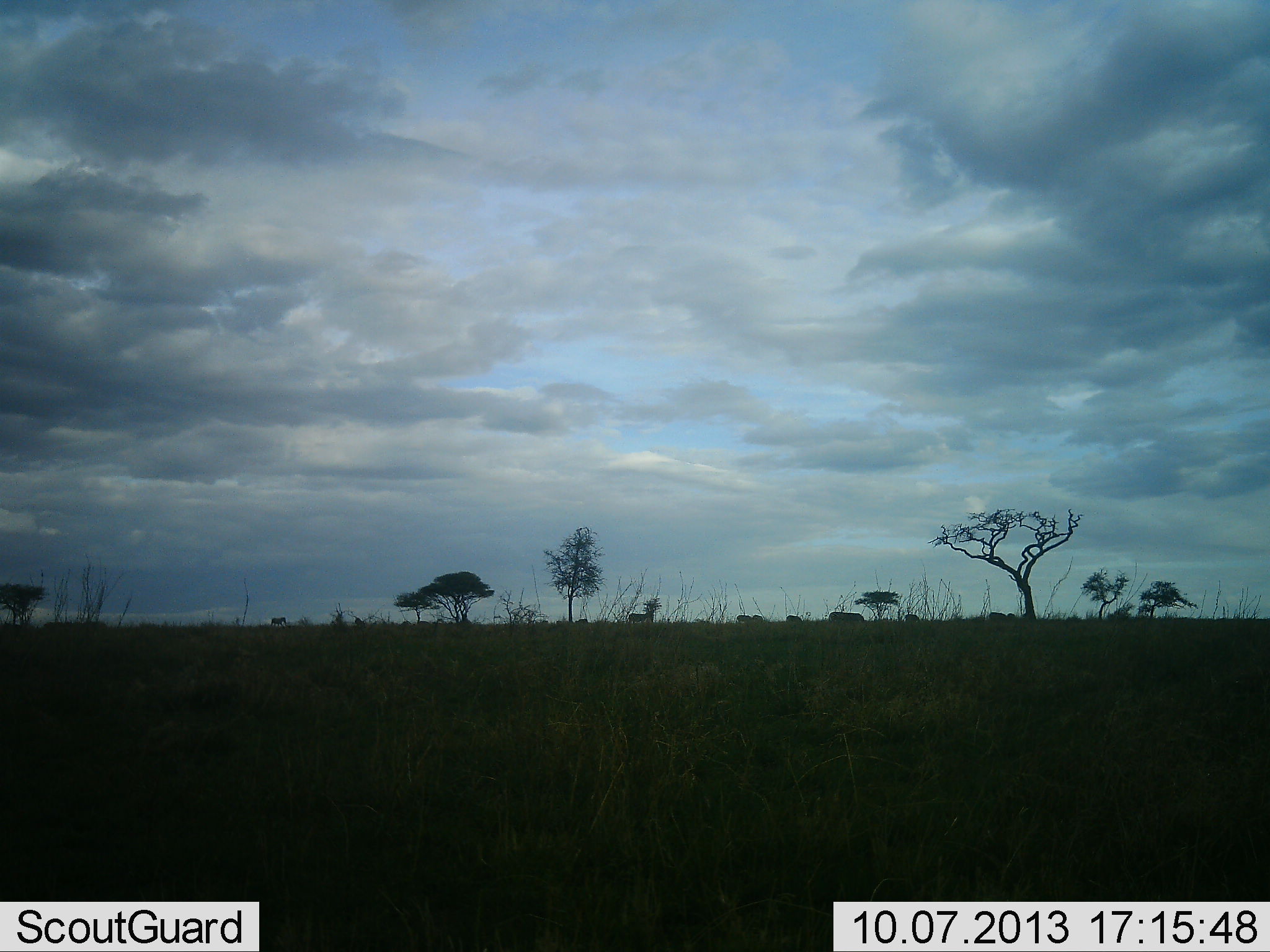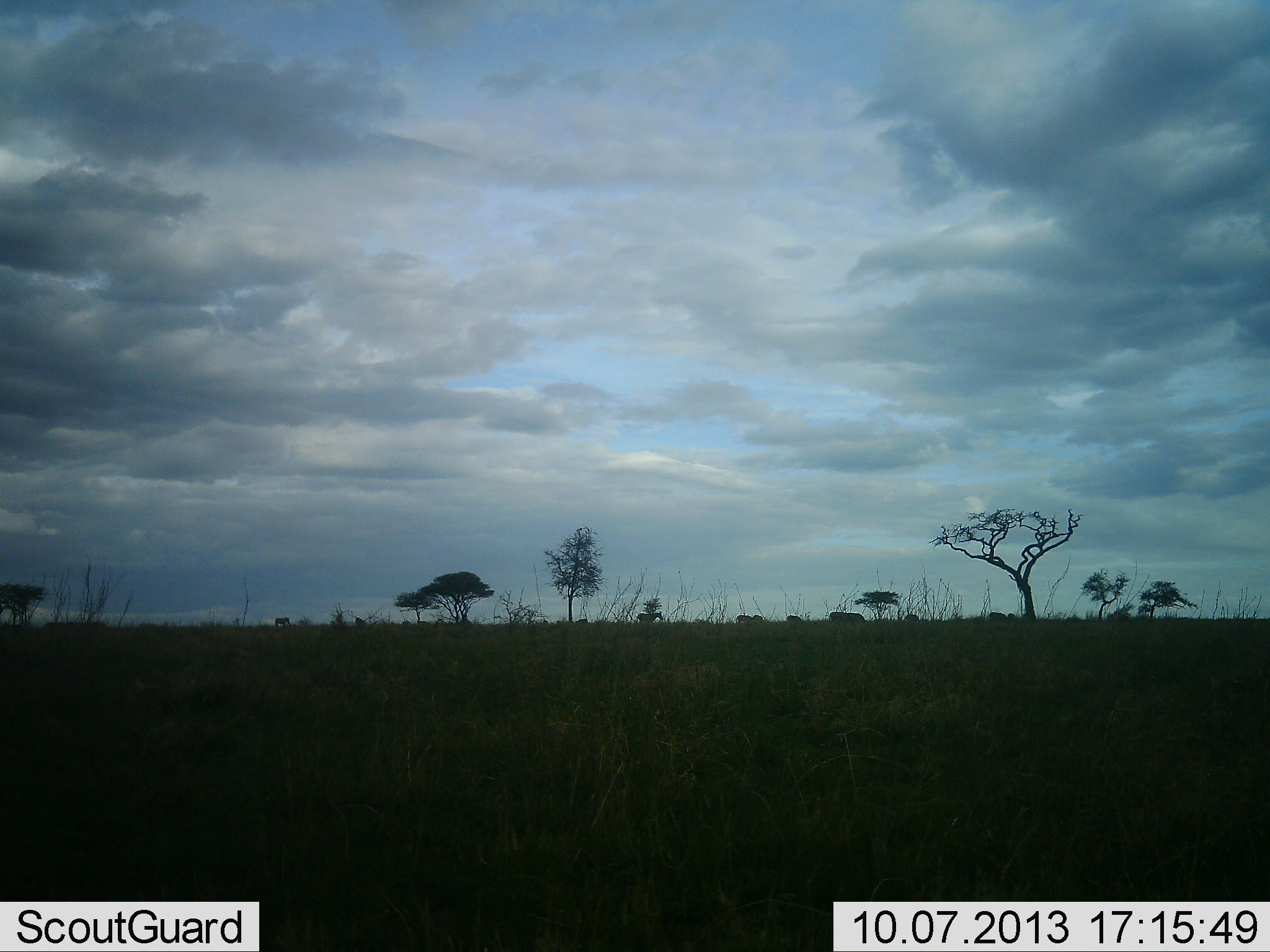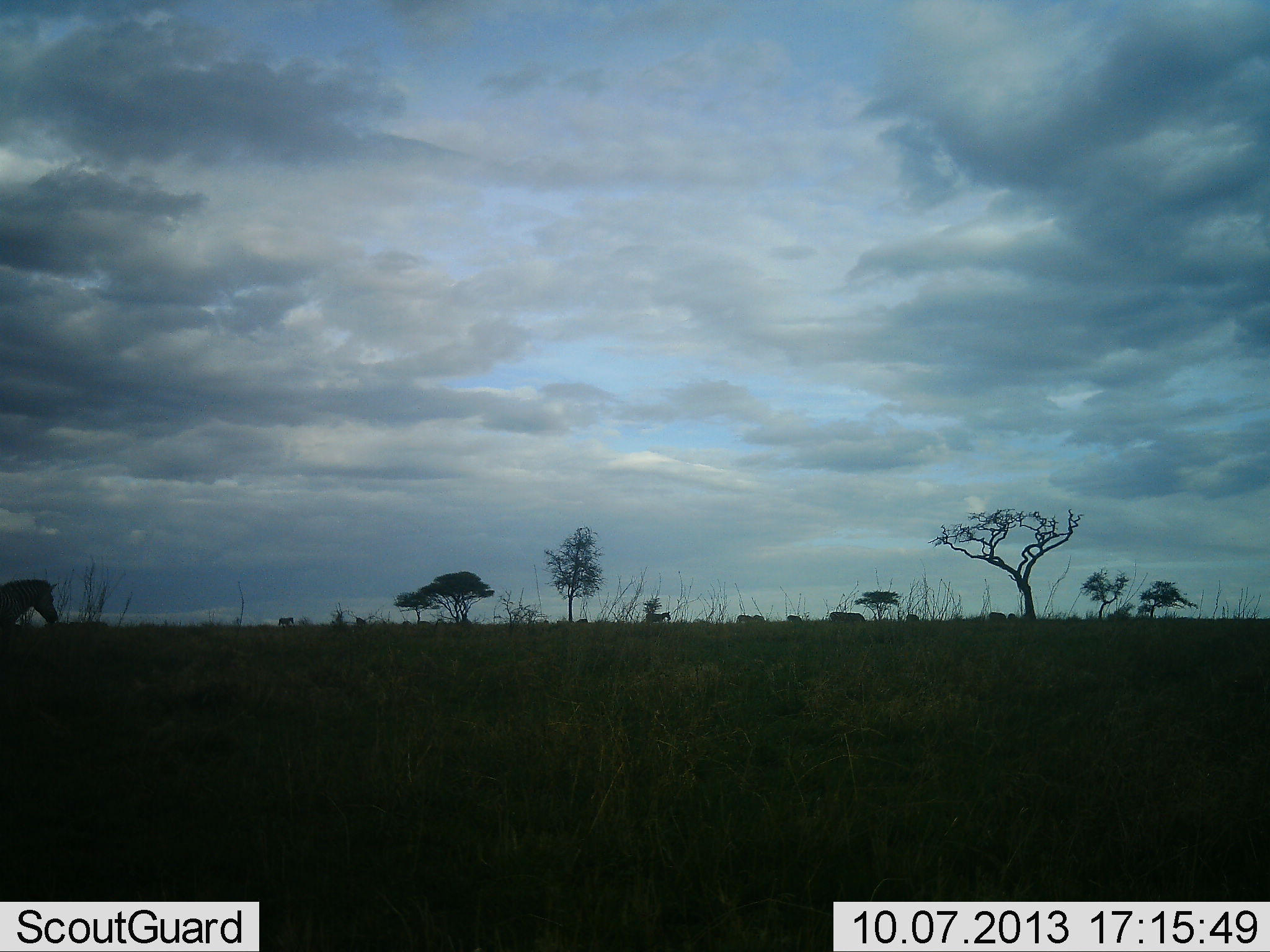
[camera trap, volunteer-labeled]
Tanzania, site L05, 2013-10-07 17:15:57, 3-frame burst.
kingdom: Animalia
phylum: Chordata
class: Mammalia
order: Perissodactyla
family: Equidae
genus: Equus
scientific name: Equus quagga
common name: plains zebra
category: zebra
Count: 3.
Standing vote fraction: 11%.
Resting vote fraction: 0%.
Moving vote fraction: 96%.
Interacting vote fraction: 0%.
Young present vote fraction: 0%.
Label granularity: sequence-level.